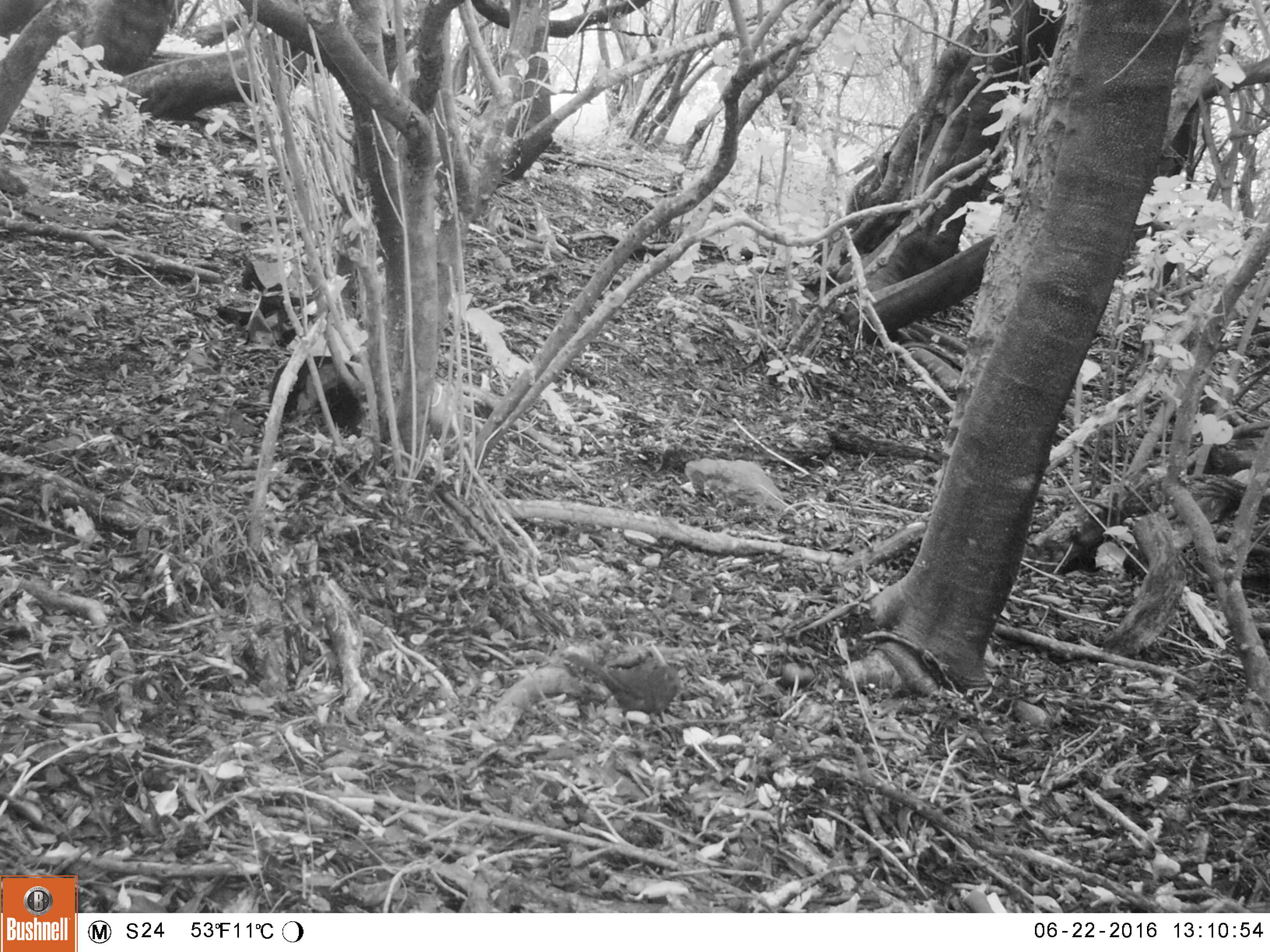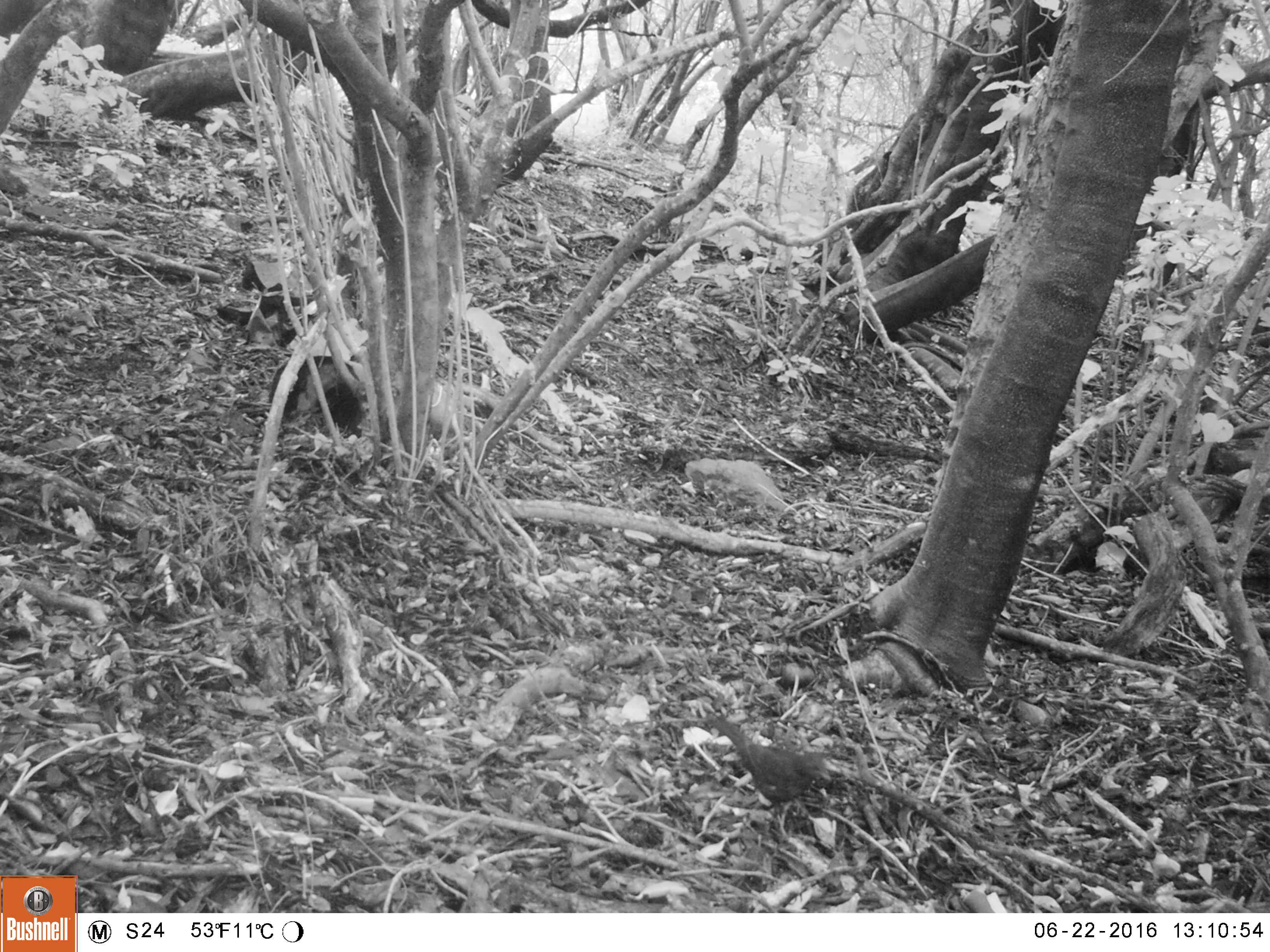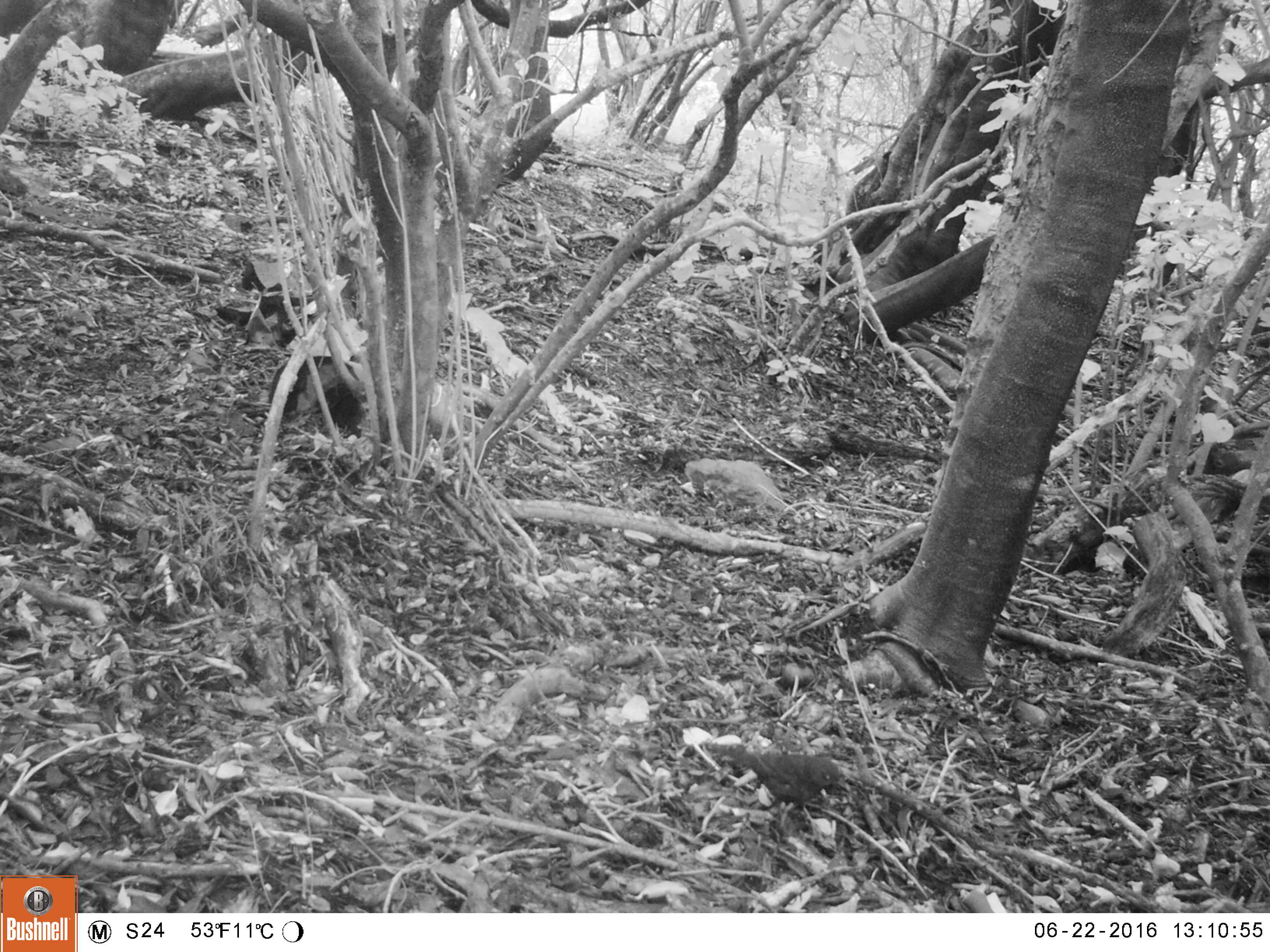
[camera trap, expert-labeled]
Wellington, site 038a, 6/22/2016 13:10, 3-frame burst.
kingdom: Animalia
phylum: Chordata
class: Aves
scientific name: Aves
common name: bird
Bird (Aves).